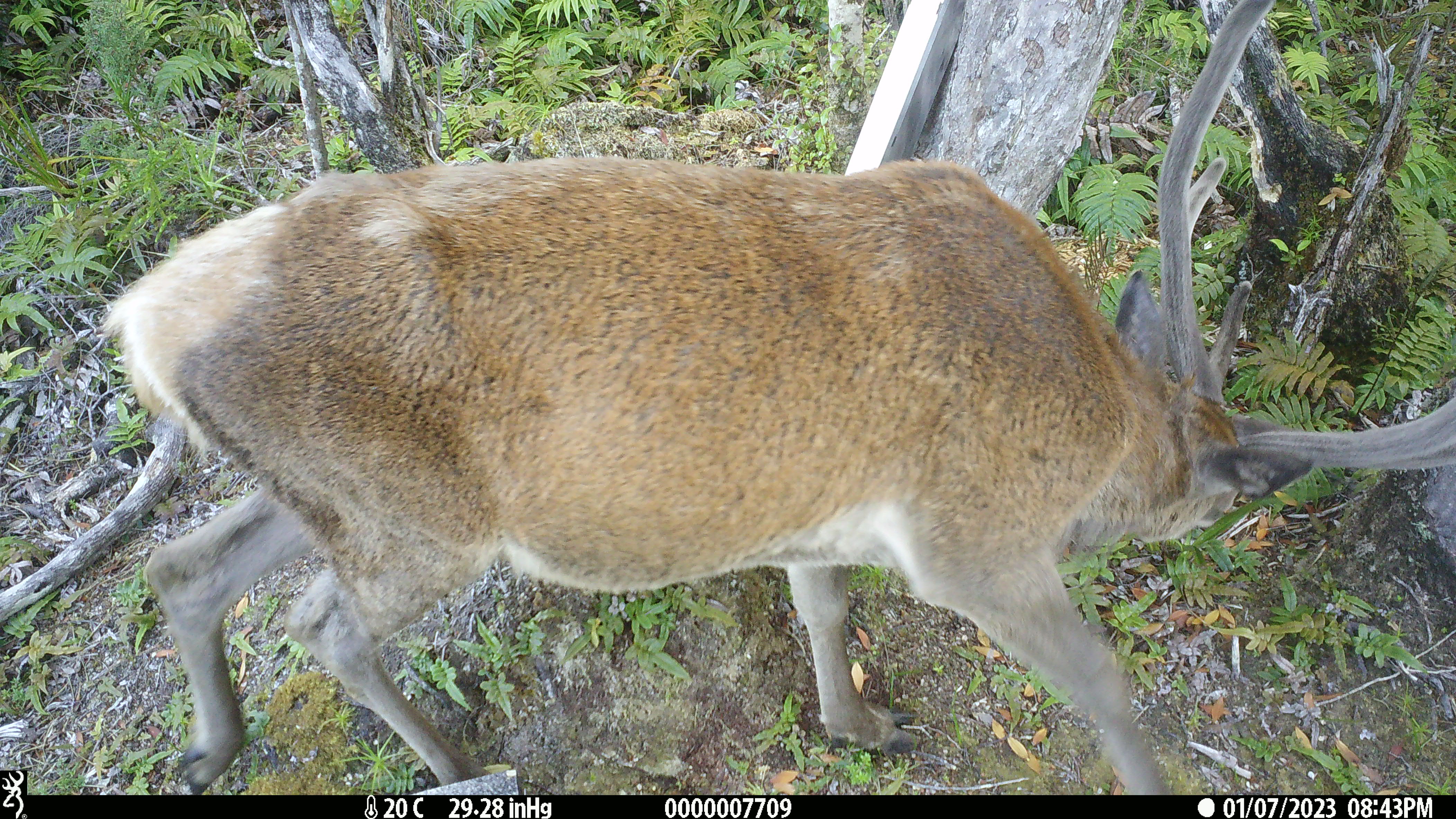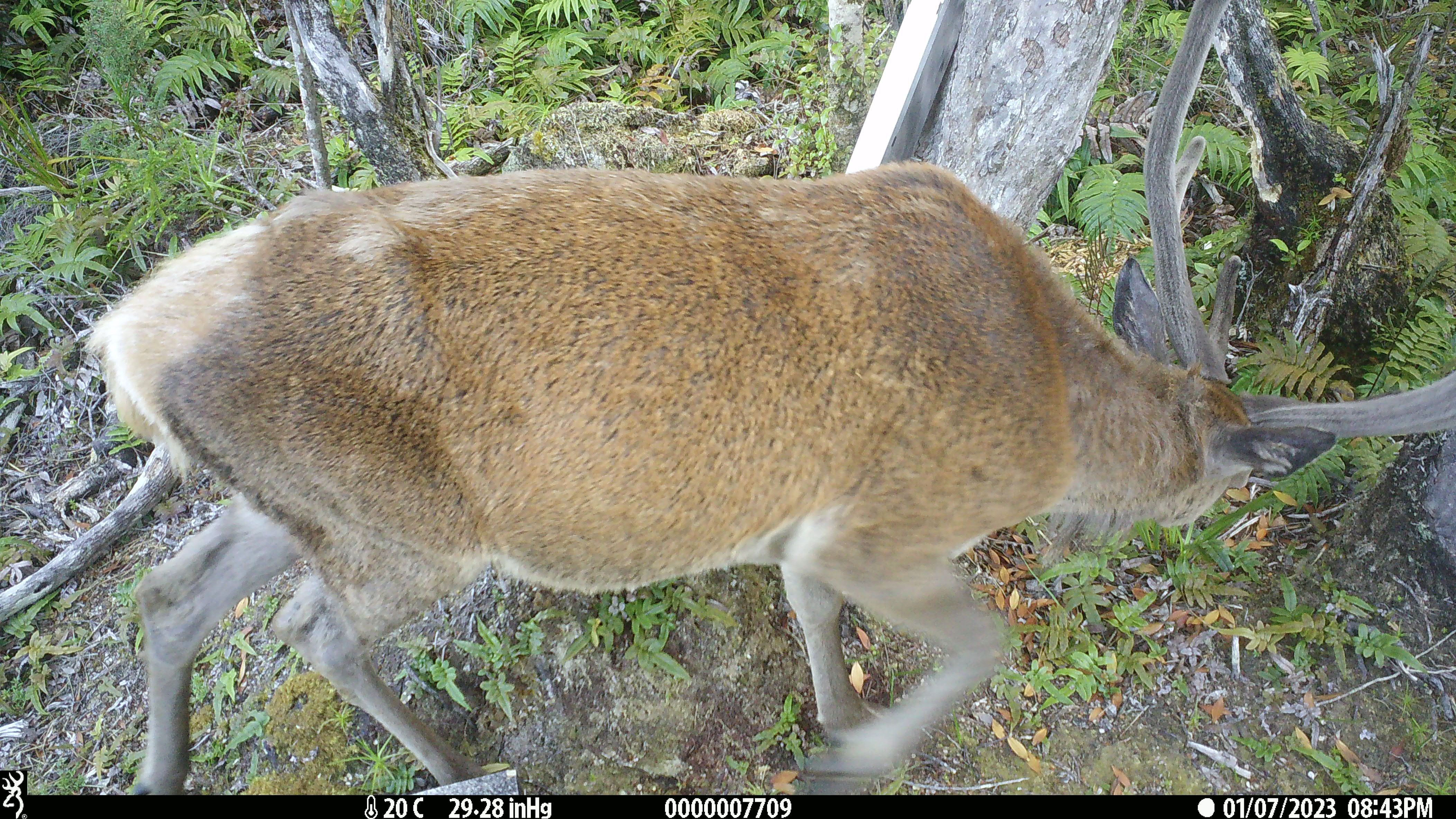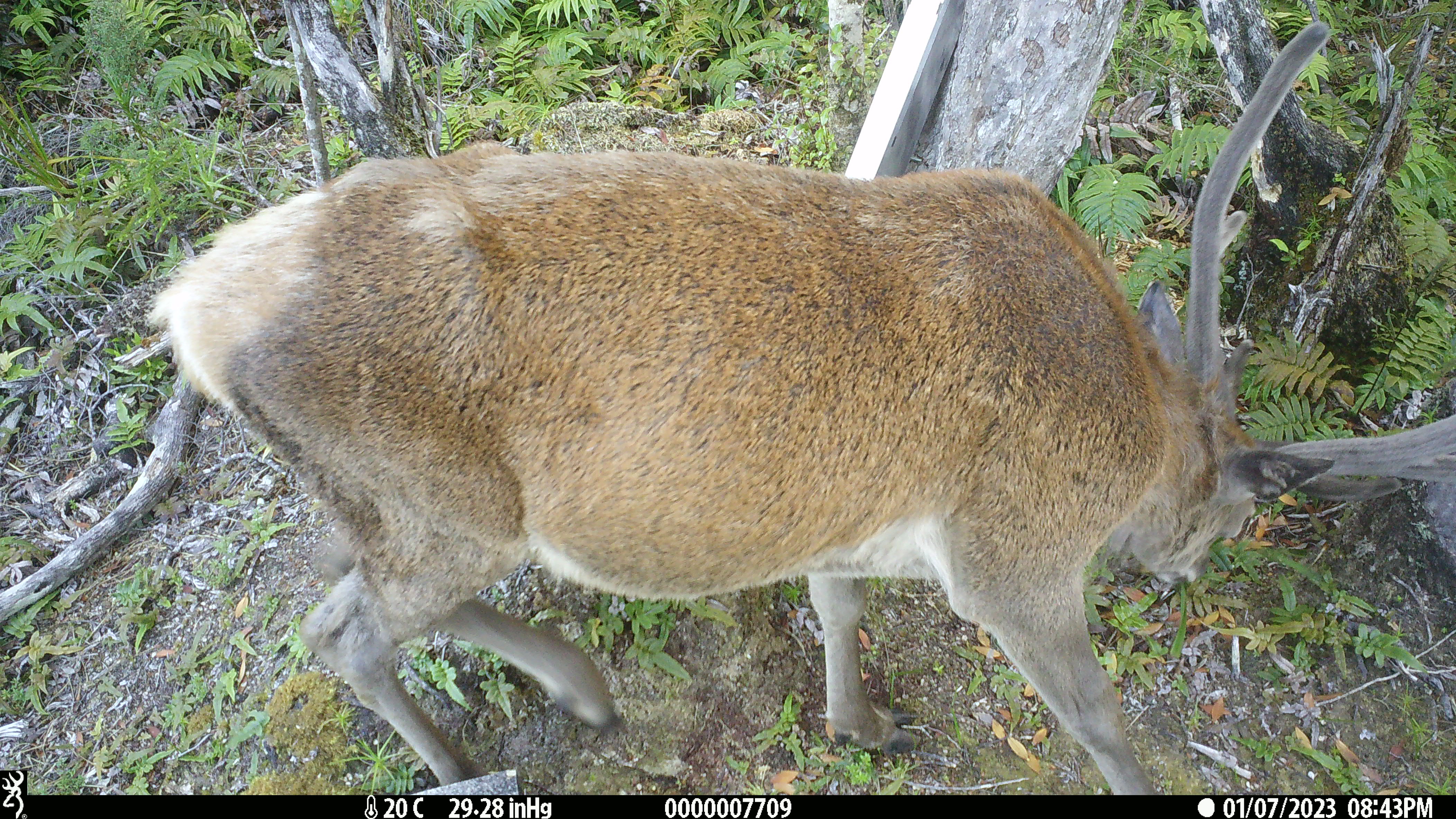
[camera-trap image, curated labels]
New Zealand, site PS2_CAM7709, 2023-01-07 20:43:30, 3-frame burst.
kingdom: Animalia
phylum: Chordata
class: Mammalia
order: Artiodactyla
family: Cervidae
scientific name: Cervidae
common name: deer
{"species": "deer (Cervidae)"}